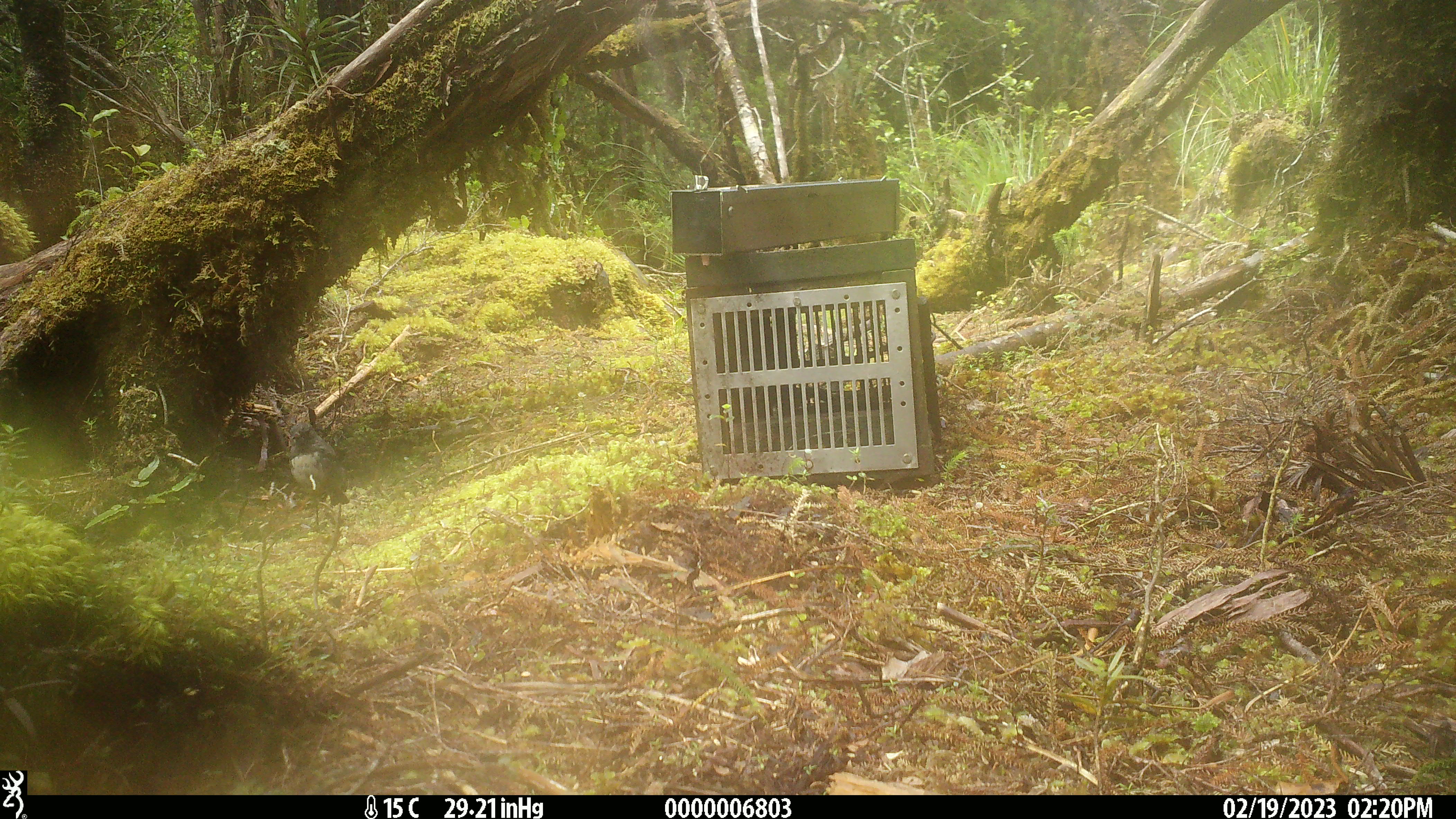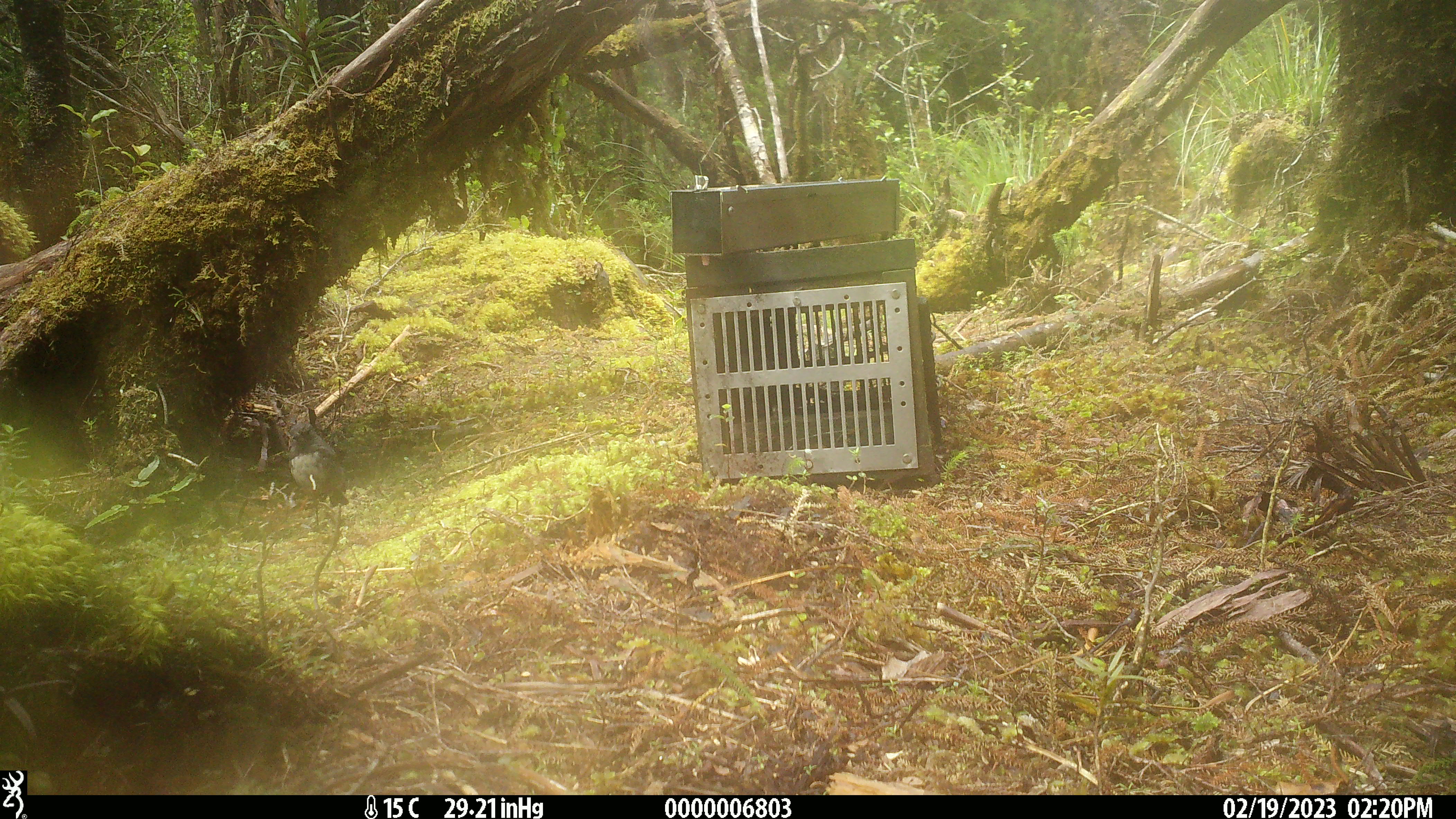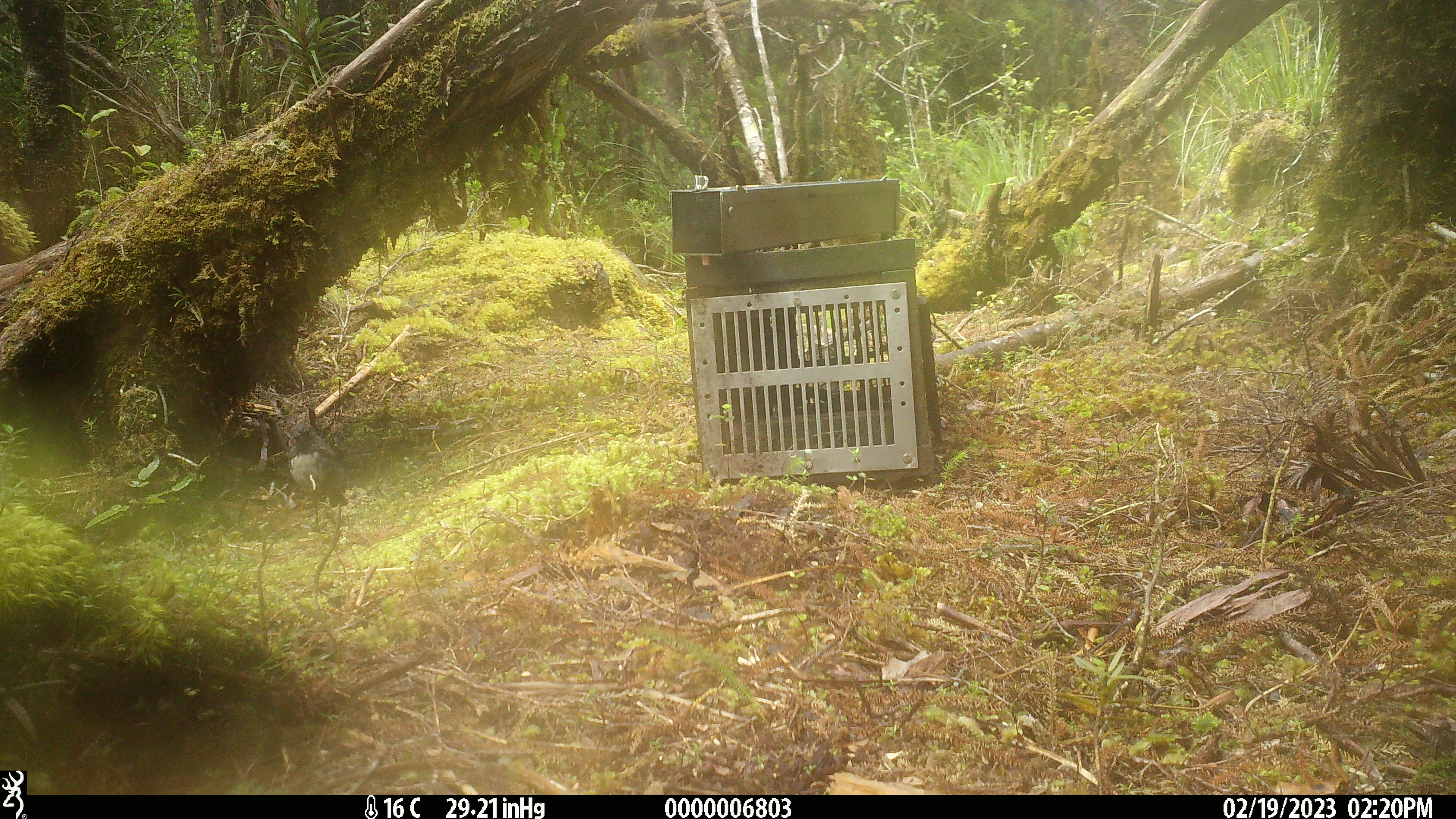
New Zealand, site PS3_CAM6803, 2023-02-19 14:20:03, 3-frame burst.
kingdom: Animalia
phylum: Chordata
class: Aves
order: Passeriformes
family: Petroicidae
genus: Petroica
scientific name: Petroica australis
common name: new zealand robin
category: robin